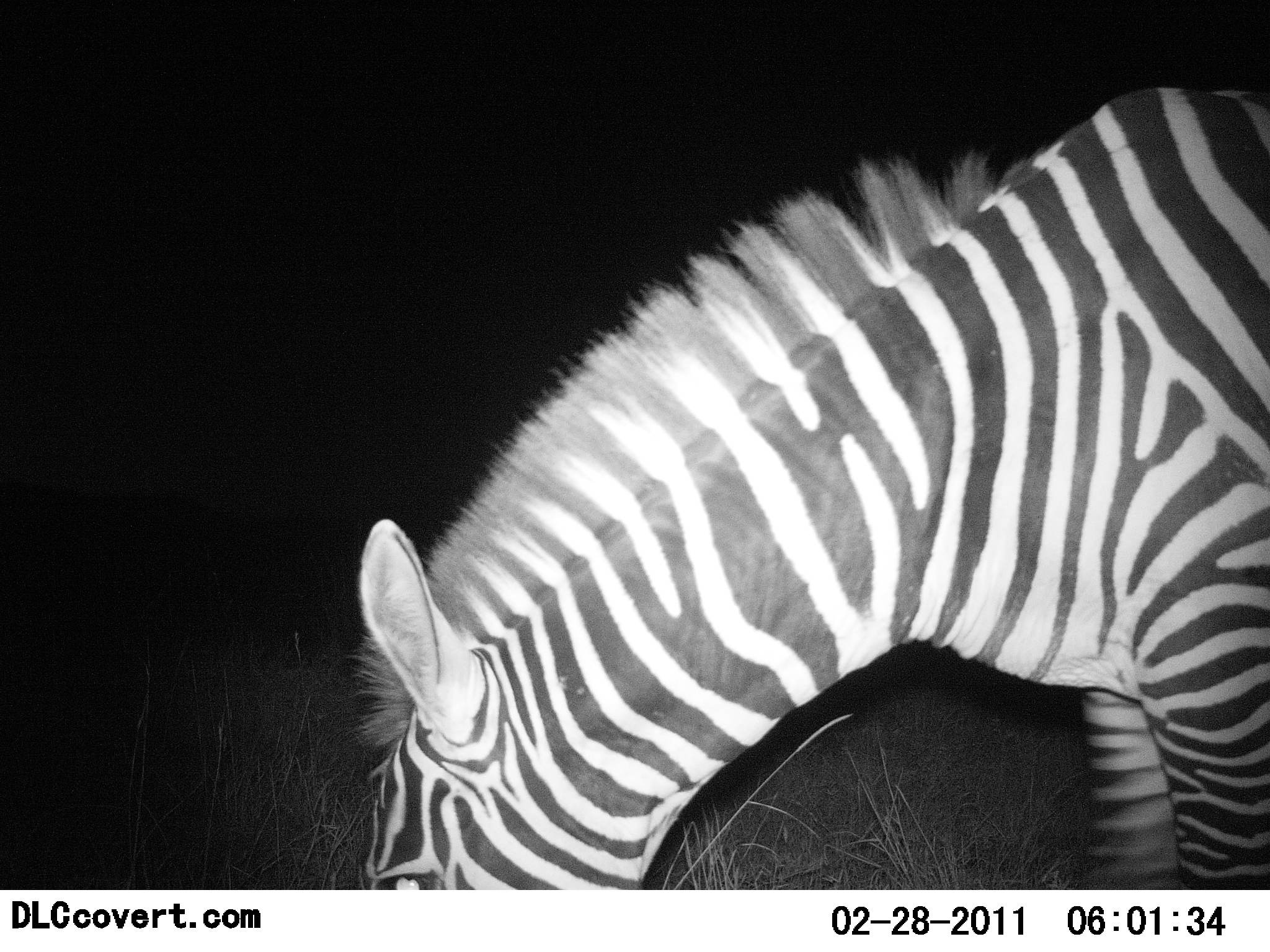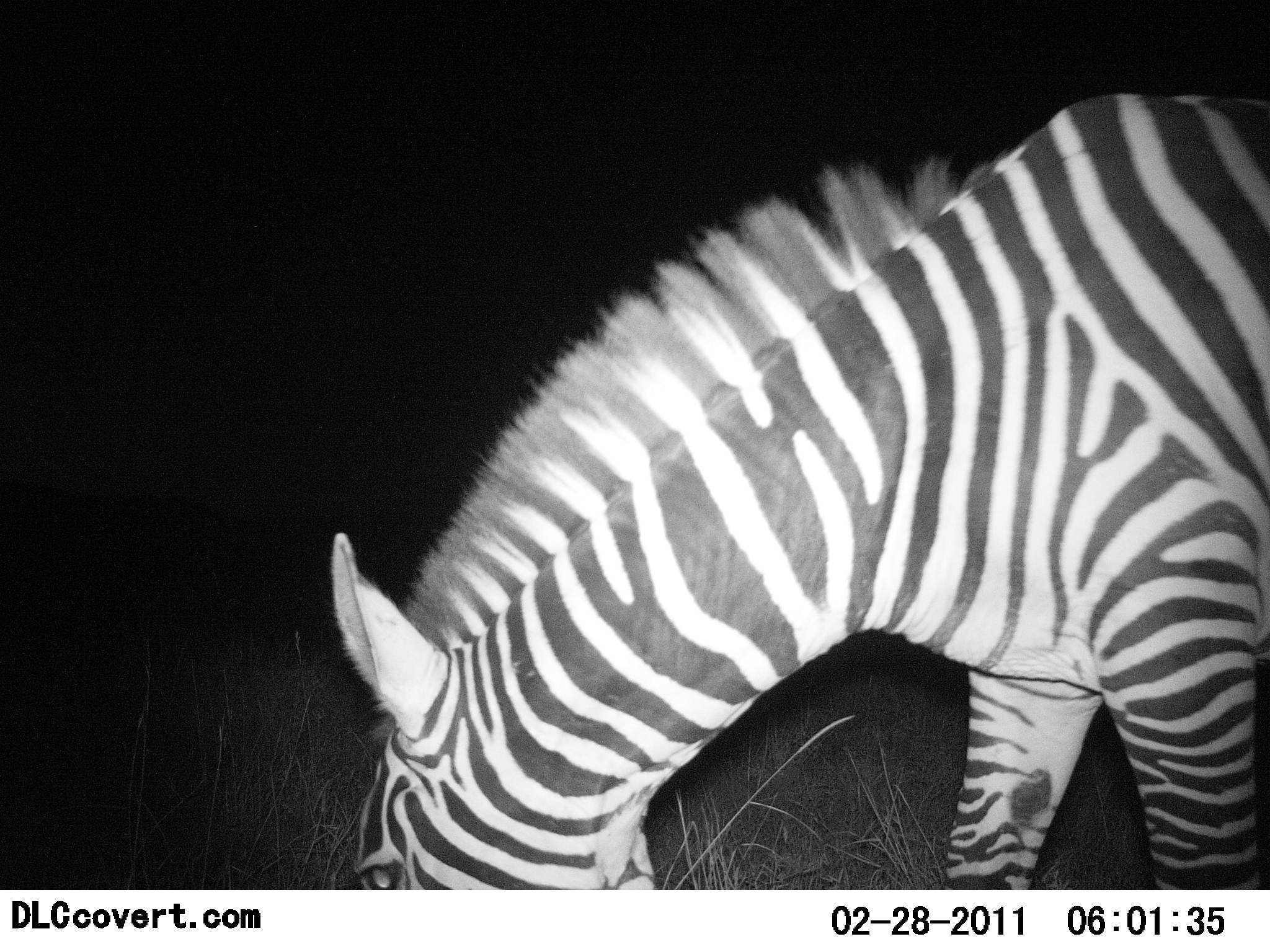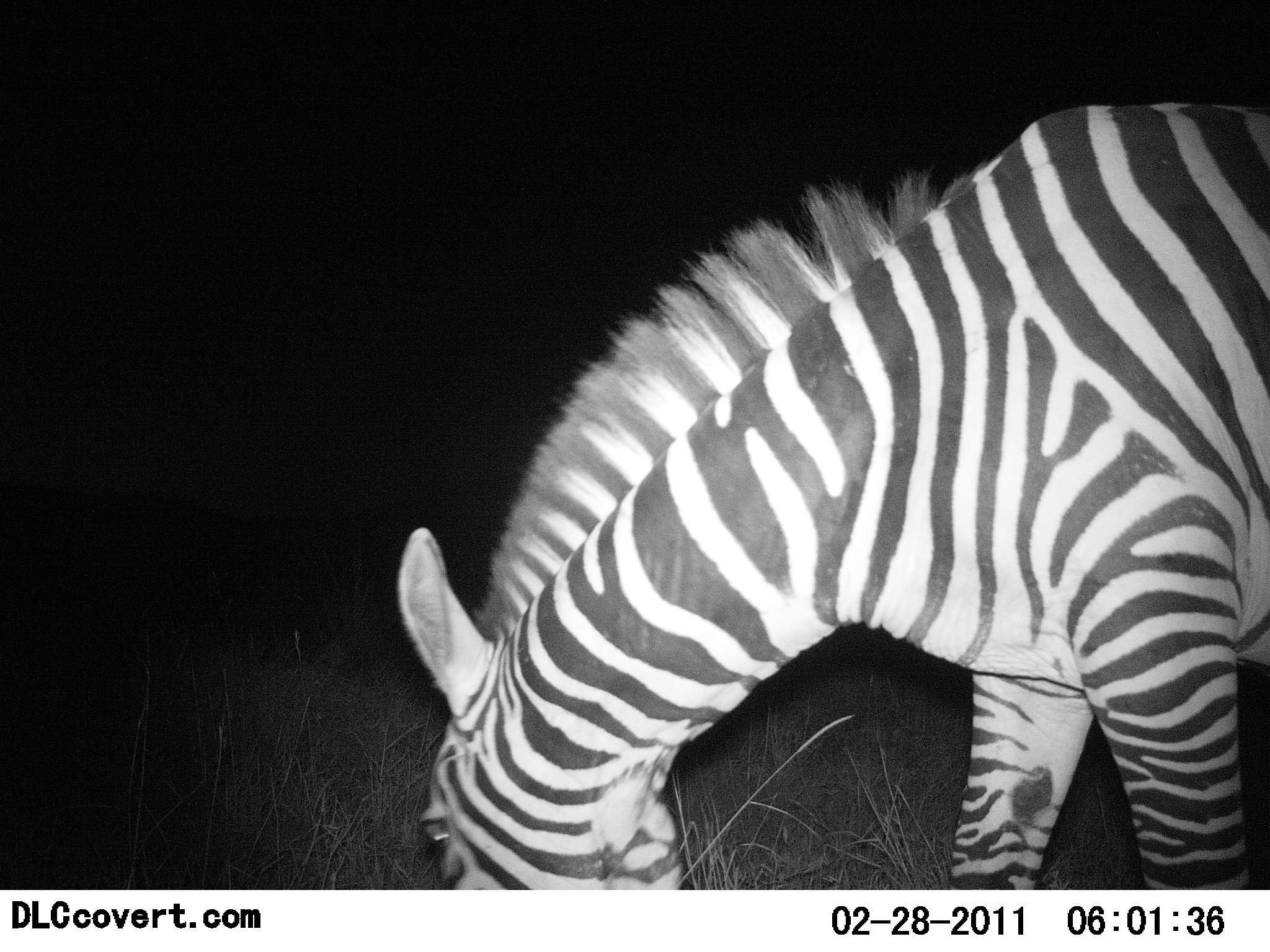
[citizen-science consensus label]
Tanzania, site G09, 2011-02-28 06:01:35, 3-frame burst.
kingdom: Animalia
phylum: Chordata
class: Mammalia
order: Perissodactyla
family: Equidae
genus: Equus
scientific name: Equus quagga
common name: plains zebra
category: zebra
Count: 1.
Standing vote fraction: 20%.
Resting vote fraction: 0%.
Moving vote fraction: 0%.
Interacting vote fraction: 0%.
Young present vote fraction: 0%.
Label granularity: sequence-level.